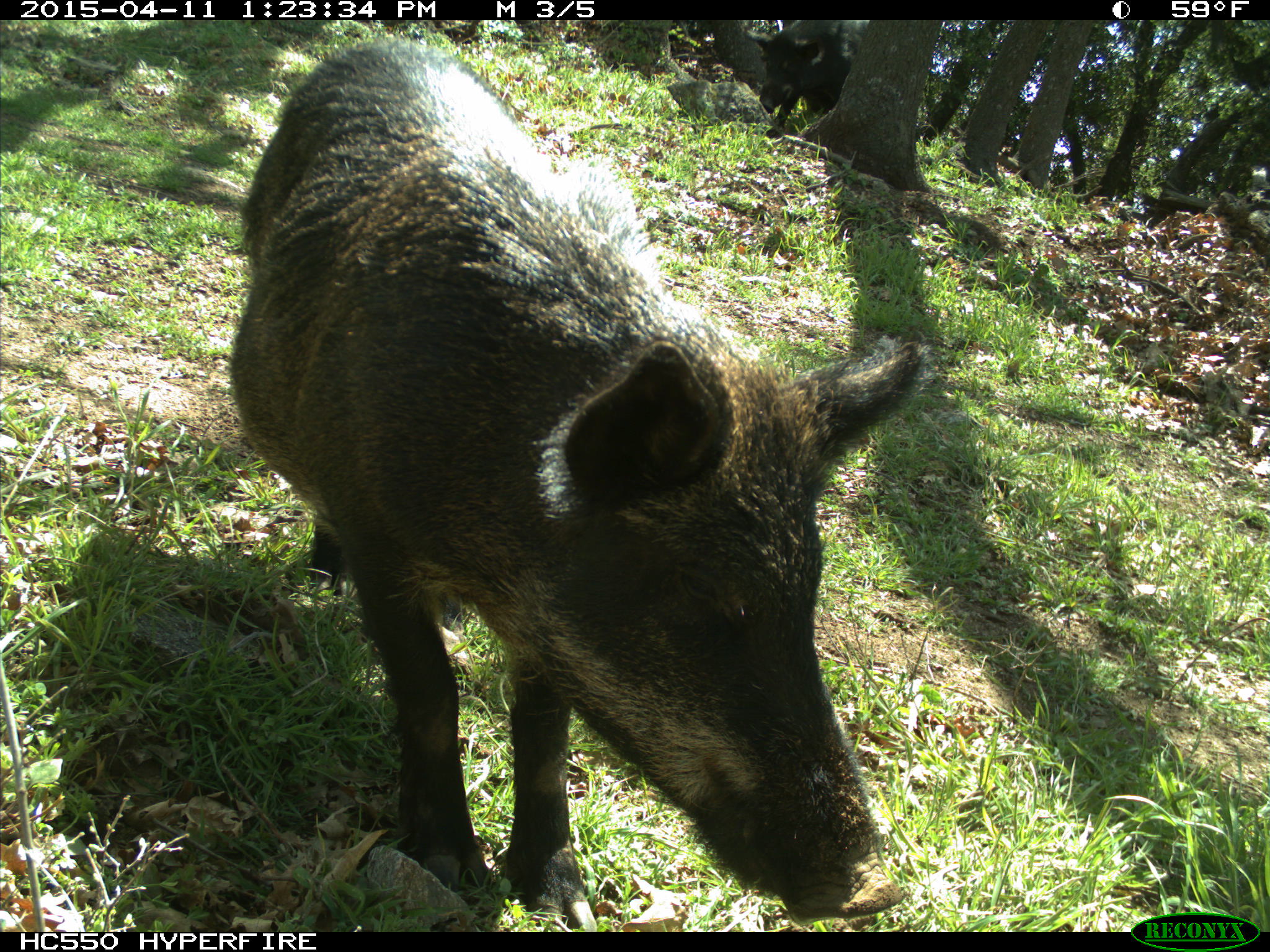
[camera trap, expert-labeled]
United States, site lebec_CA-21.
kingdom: Animalia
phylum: Chordata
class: Mammalia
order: Artiodactyla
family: Suidae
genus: Sus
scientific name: Sus scrofa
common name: wild boar